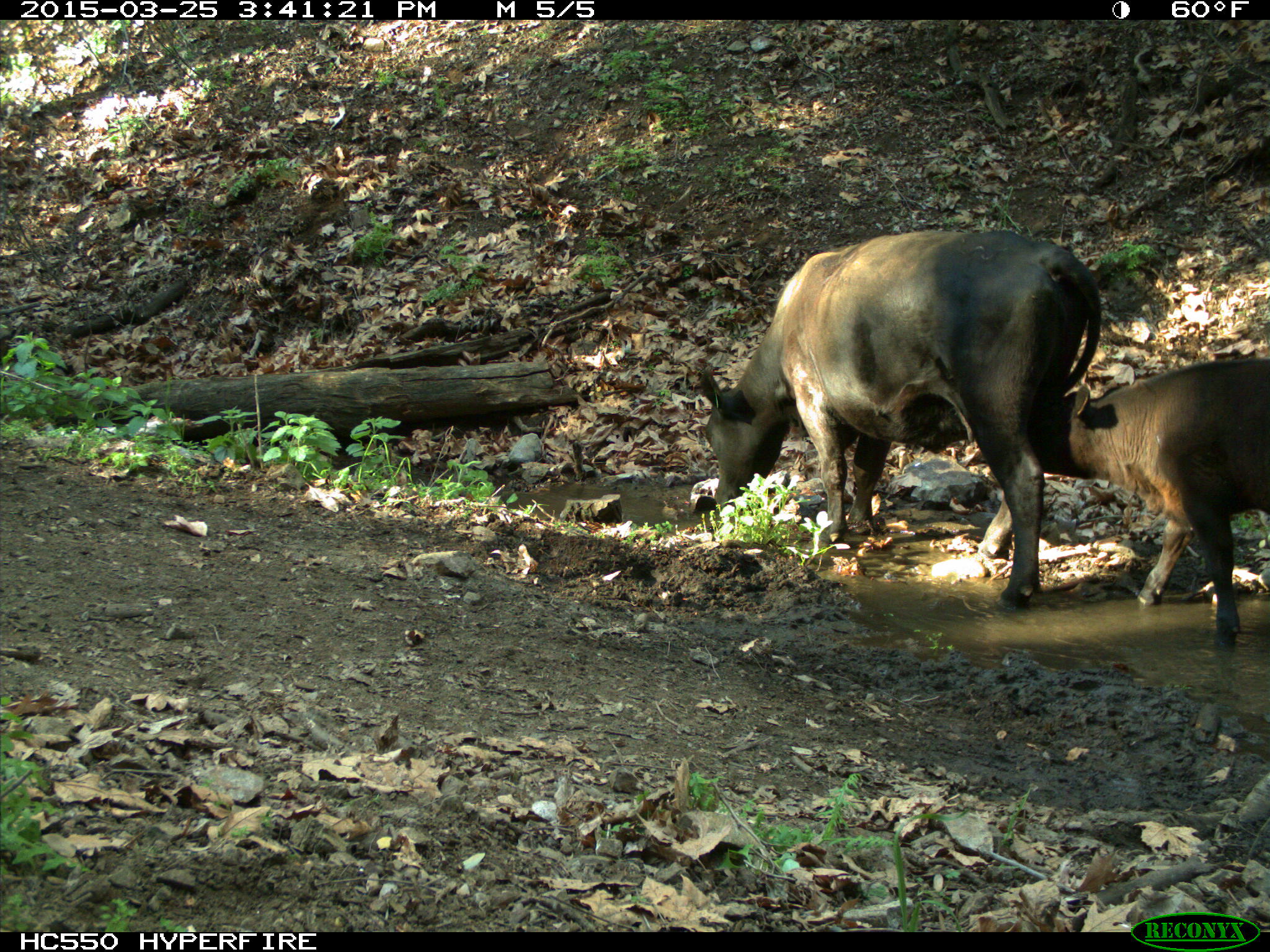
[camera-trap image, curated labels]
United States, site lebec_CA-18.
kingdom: Animalia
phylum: Chordata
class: Mammalia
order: Artiodactyla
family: Bovidae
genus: Bos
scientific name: Bos taurus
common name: domestic cow